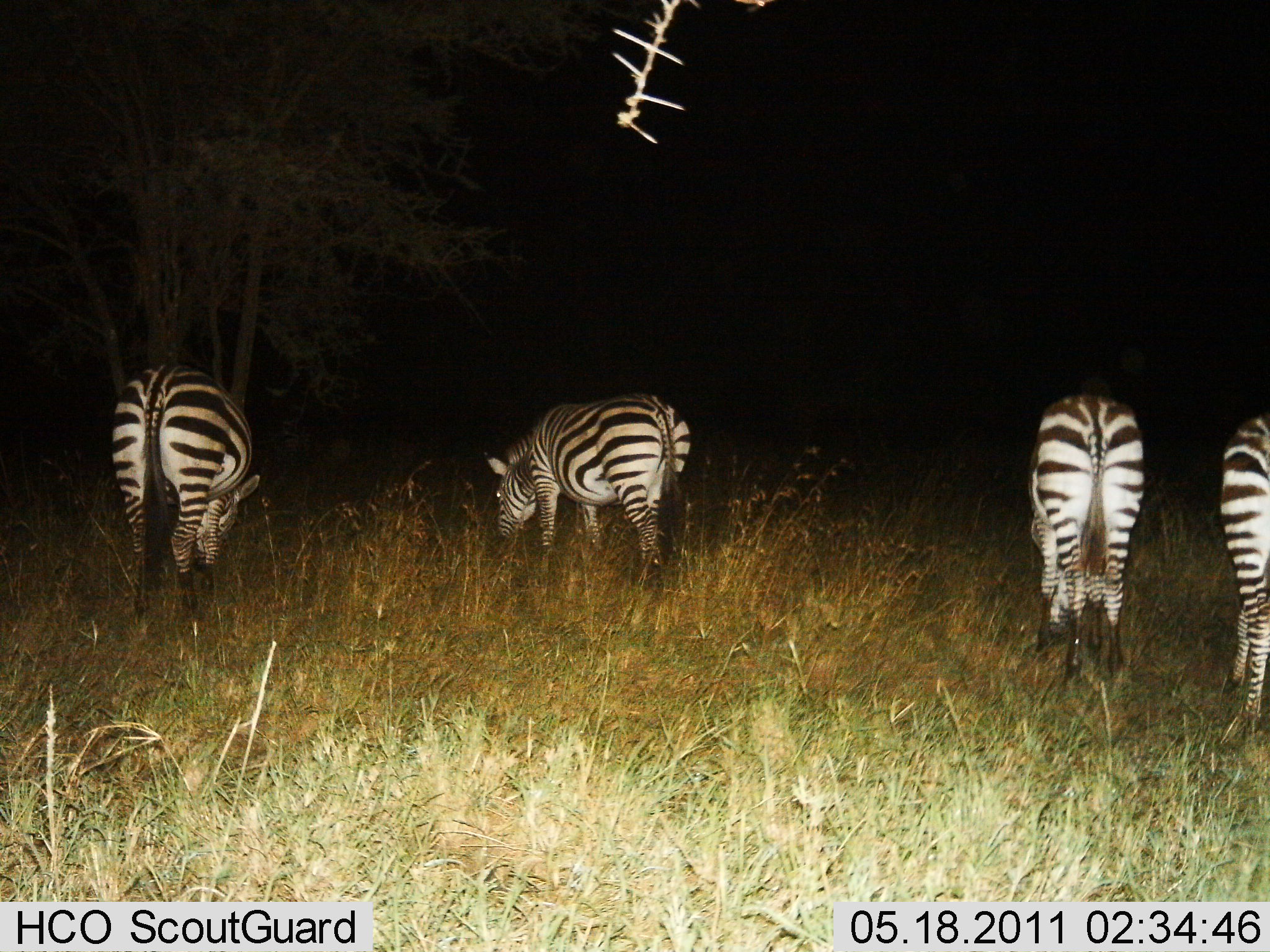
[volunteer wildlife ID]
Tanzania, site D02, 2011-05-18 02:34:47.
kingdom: Animalia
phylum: Chordata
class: Mammalia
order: Perissodactyla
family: Equidae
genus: Equus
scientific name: Equus quagga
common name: plains zebra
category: zebra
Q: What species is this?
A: Zebra (plains zebra) (Equus quagga).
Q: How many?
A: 4.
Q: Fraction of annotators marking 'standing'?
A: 40%.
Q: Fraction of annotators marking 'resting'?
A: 0%.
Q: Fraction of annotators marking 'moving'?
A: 0%.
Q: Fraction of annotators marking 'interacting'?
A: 0%.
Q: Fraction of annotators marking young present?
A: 0%.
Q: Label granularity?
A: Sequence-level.